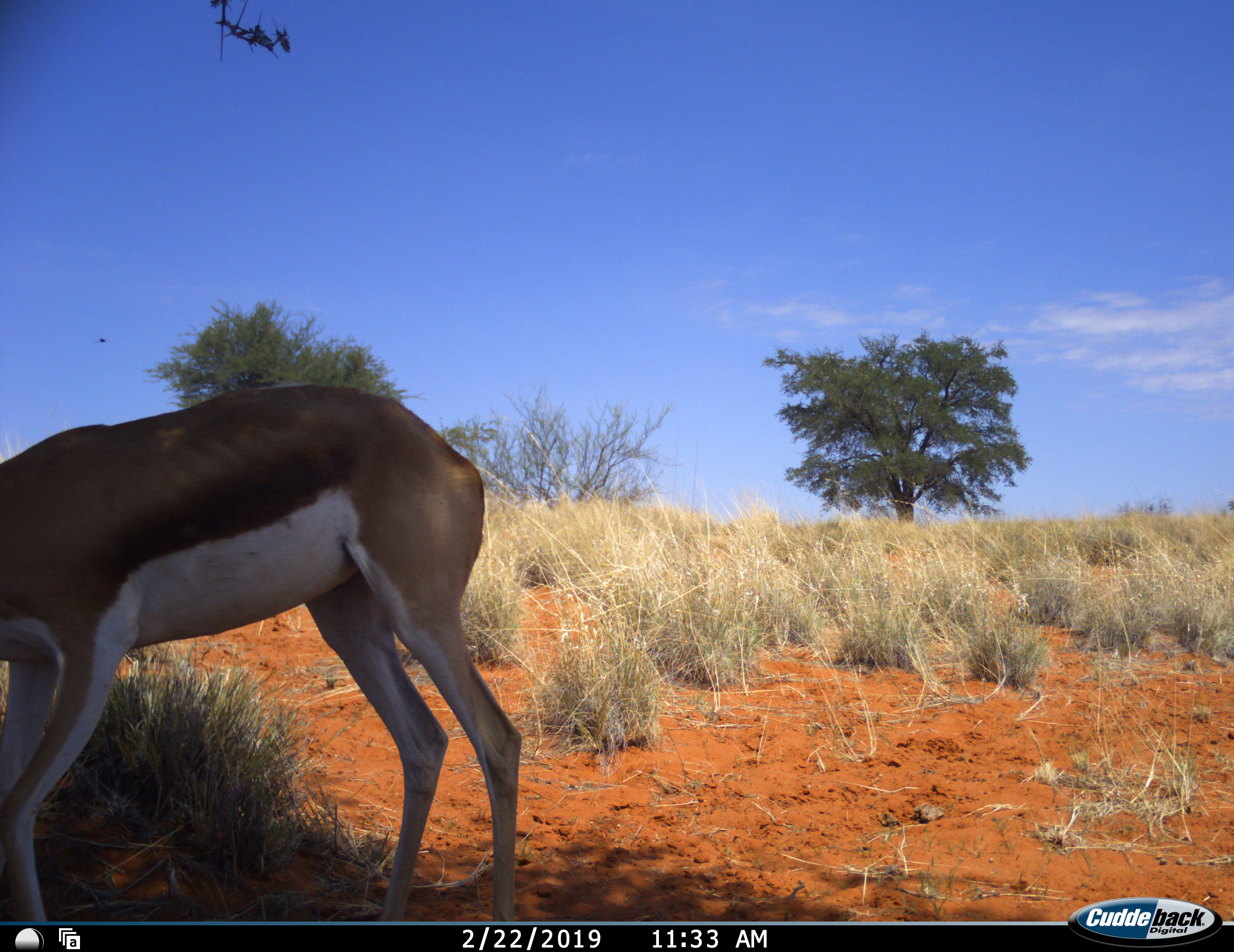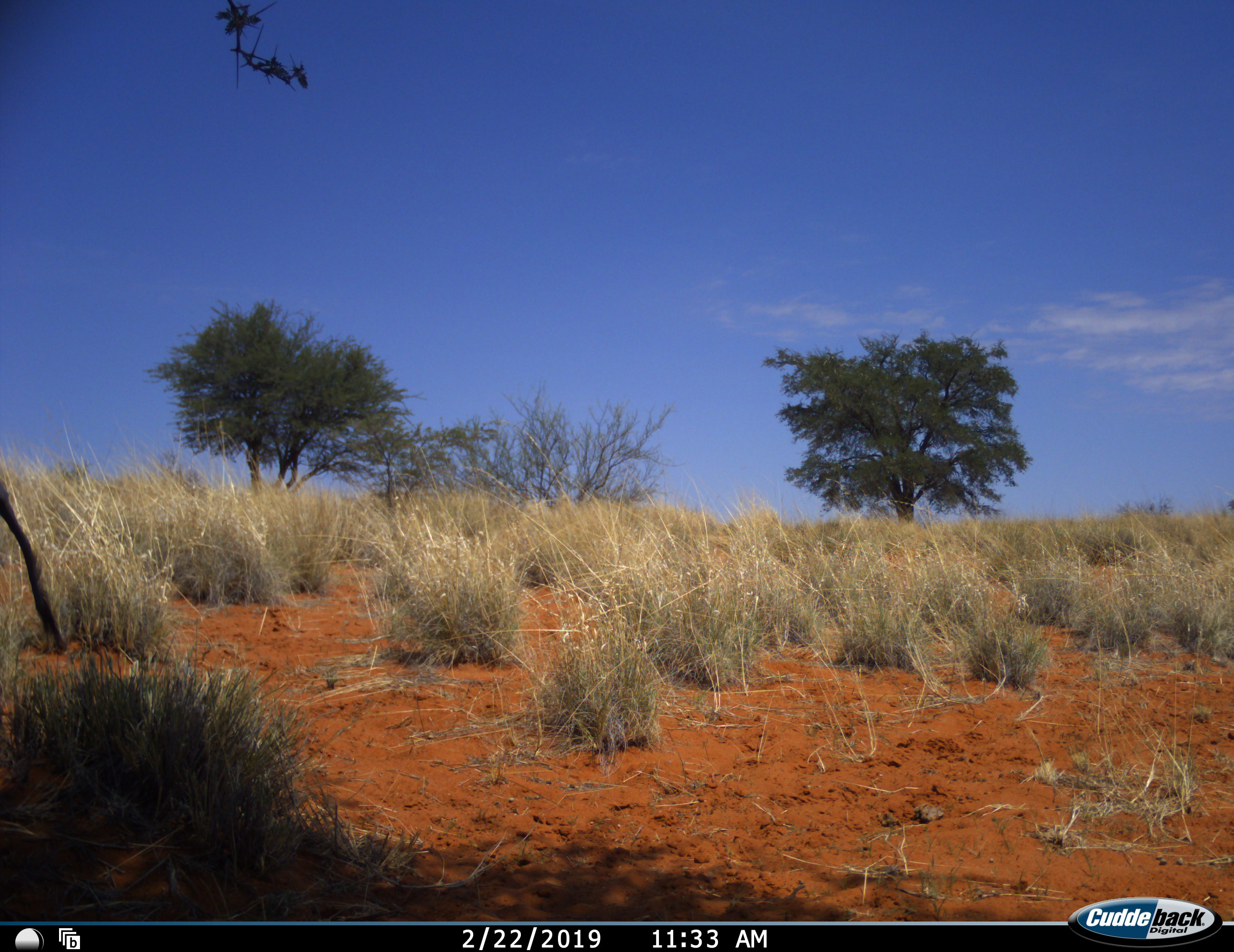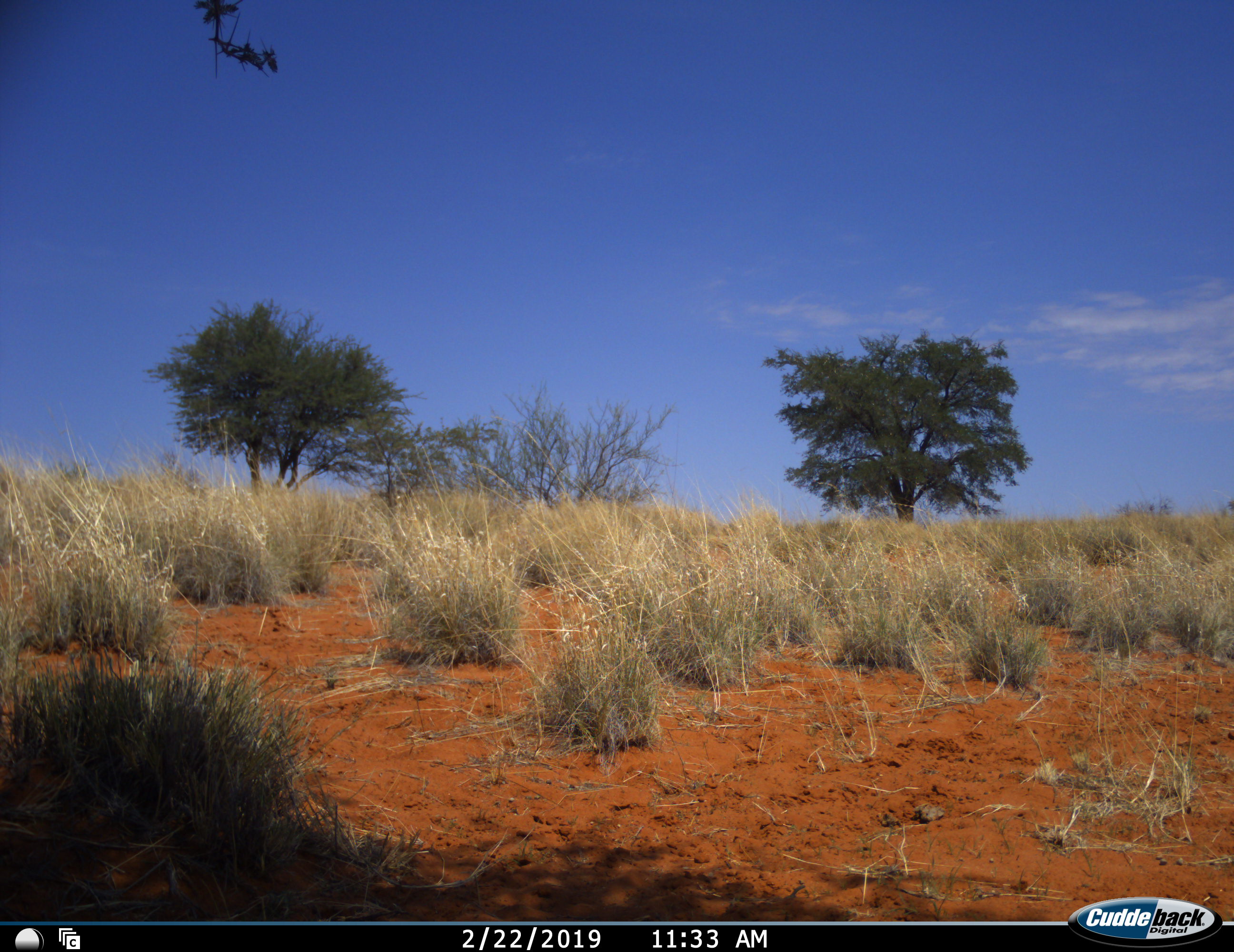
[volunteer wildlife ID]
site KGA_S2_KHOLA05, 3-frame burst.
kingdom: Animalia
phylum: Chordata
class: Mammalia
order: Artiodactyla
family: Bovidae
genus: Antidorcas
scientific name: Antidorcas marsupialis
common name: springbok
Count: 1.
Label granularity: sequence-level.